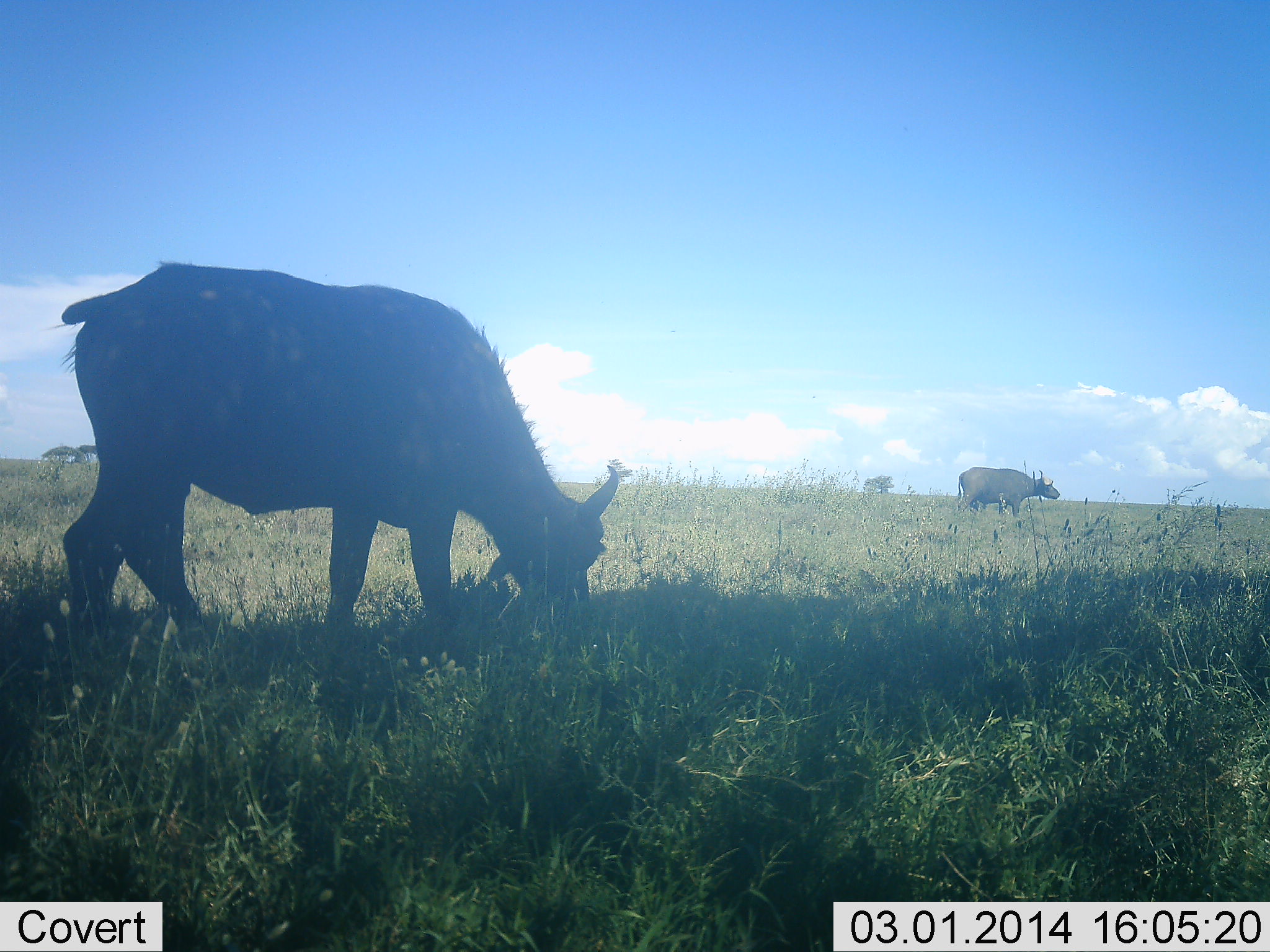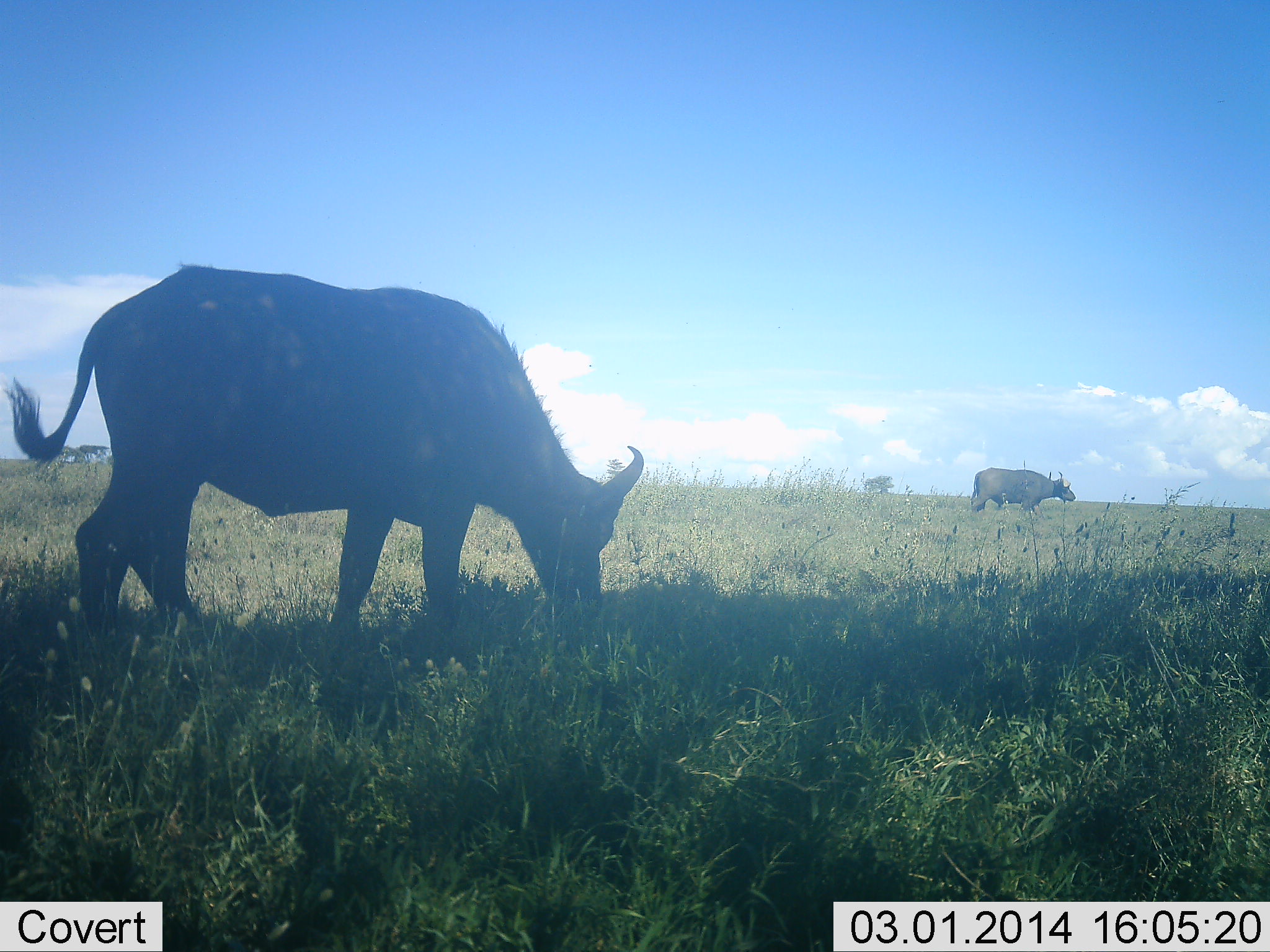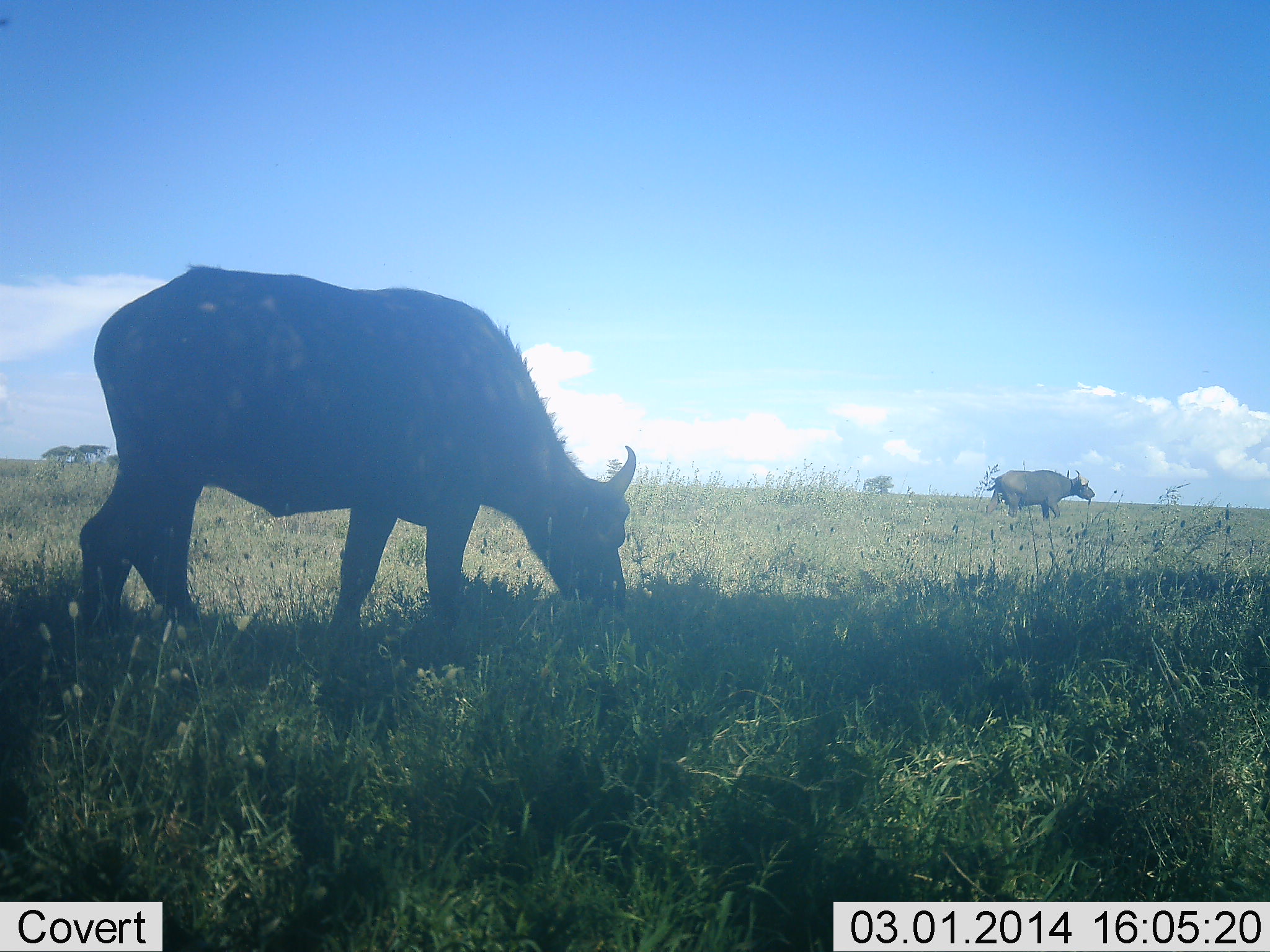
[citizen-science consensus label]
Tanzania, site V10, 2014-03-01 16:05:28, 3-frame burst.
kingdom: Animalia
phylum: Chordata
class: Mammalia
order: Artiodactyla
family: Bovidae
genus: Syncerus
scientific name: Syncerus caffer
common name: cape buffalo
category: buffalo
Buffalo (cape buffalo) (Syncerus caffer), count 2. Behavior (volunteer vote fractions): standing 0%, resting 0%, moving 50%, interacting 0%. Young present (vote fraction): 10%. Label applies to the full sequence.